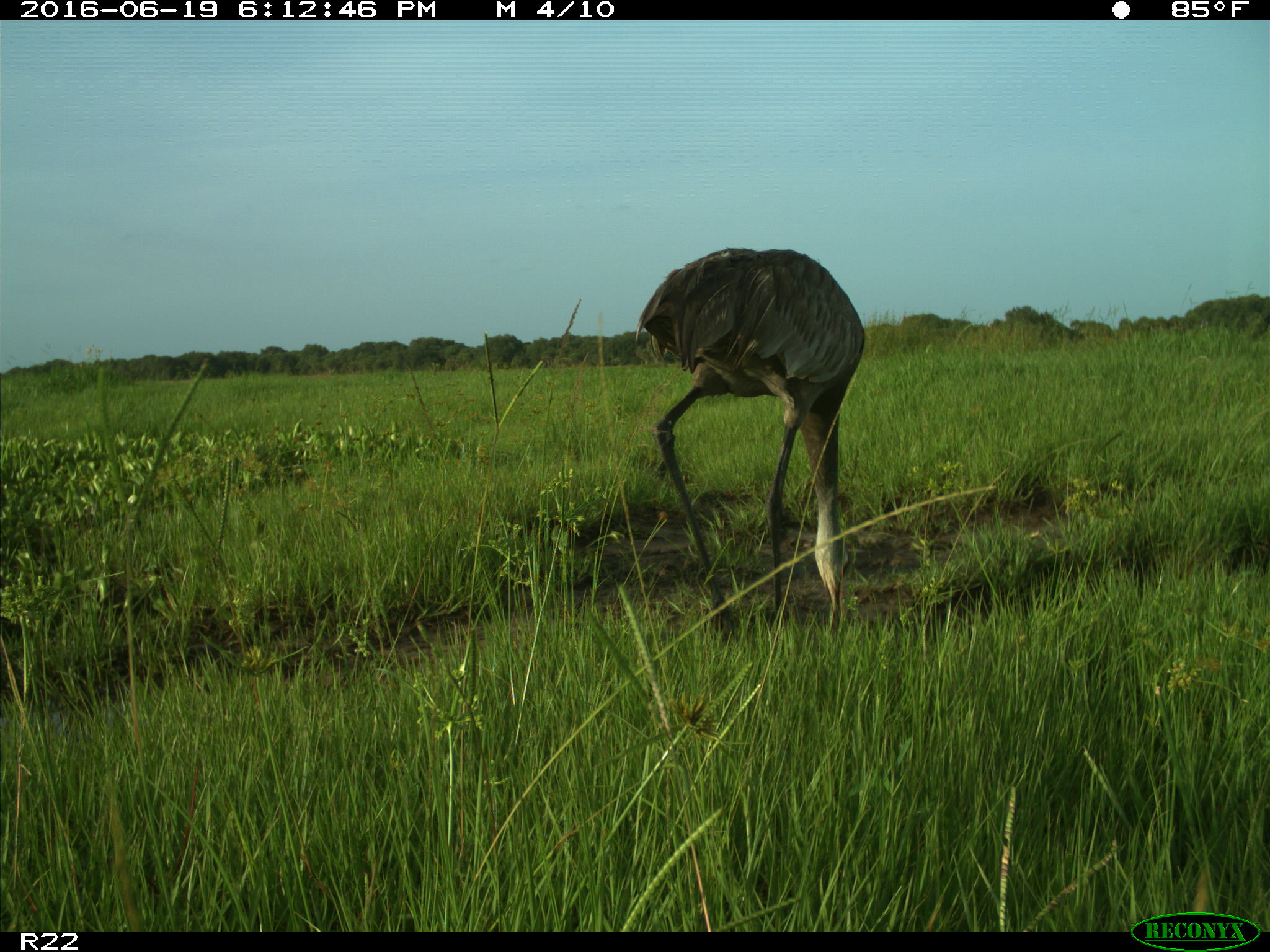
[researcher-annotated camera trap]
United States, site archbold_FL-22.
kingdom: Animalia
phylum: Chordata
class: Aves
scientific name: Aves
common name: birds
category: unidentified bird